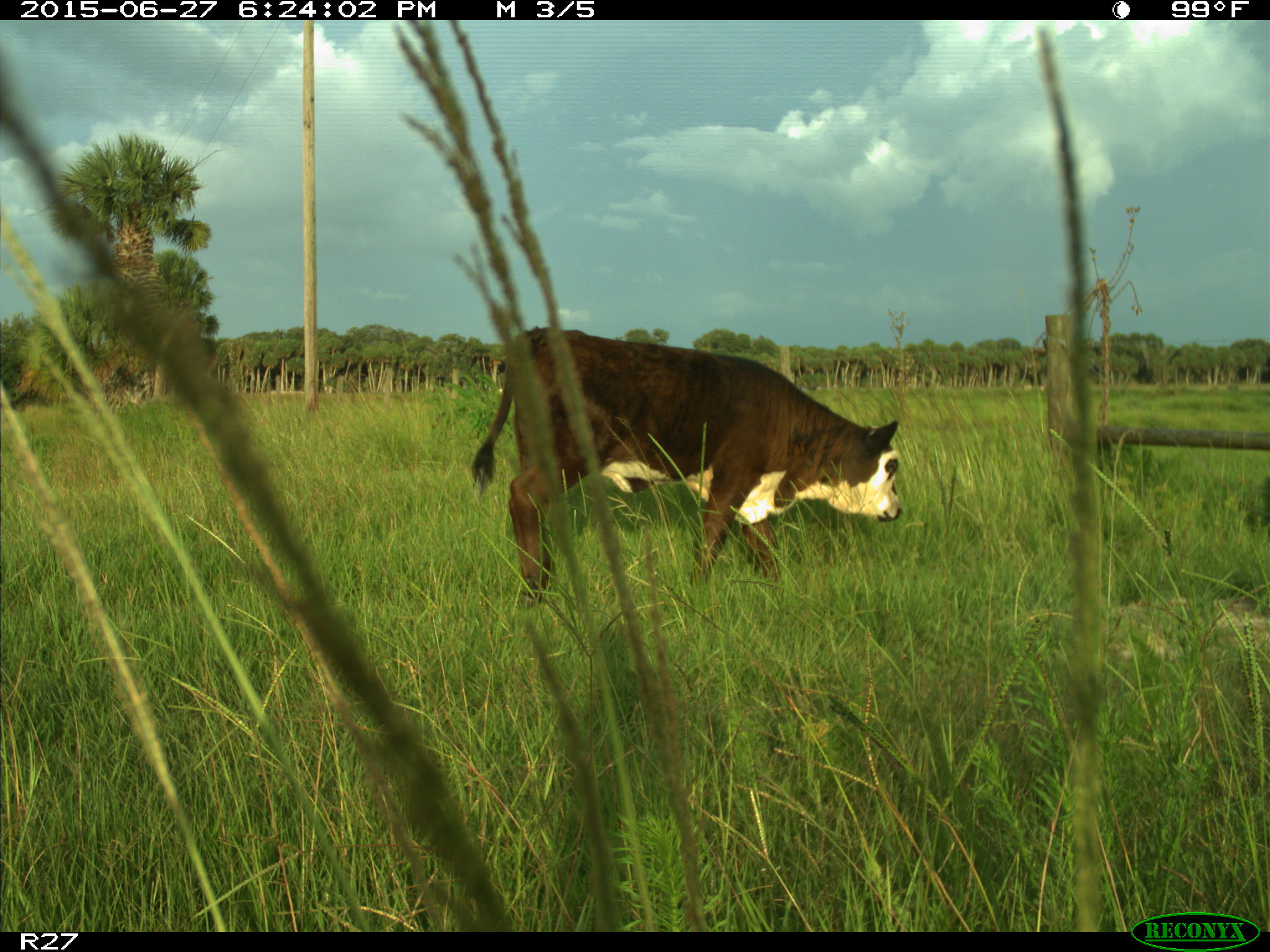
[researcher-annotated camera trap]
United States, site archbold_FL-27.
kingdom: Animalia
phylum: Chordata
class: Mammalia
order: Artiodactyla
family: Bovidae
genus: Bos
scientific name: Bos taurus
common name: domestic cow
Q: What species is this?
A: Bos taurus (domestic cow).